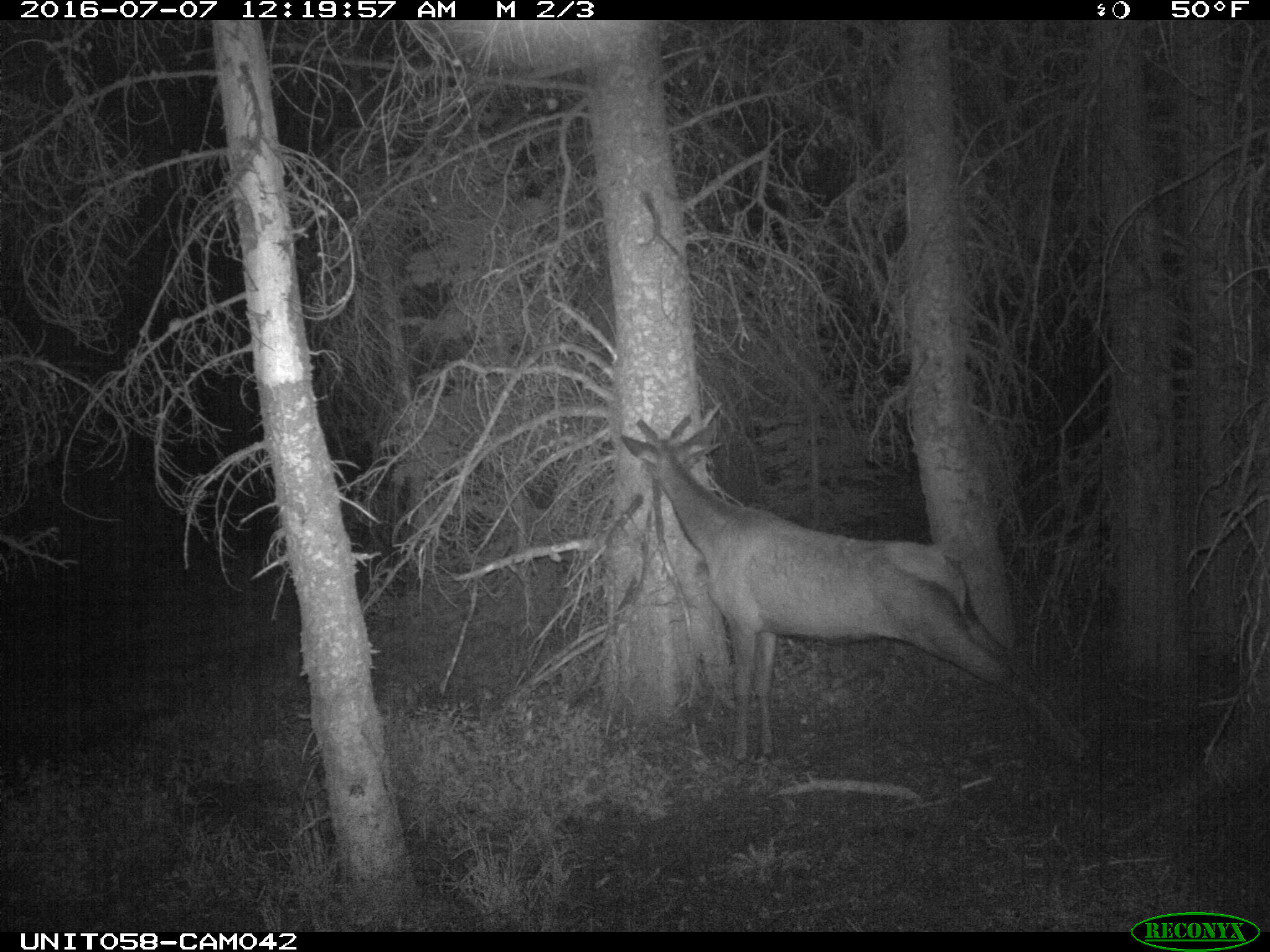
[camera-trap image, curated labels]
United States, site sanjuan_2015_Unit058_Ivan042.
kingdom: Animalia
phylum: Chordata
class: Mammalia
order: Artiodactyla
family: Cervidae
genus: Cervus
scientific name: Cervus elaphus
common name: red deer